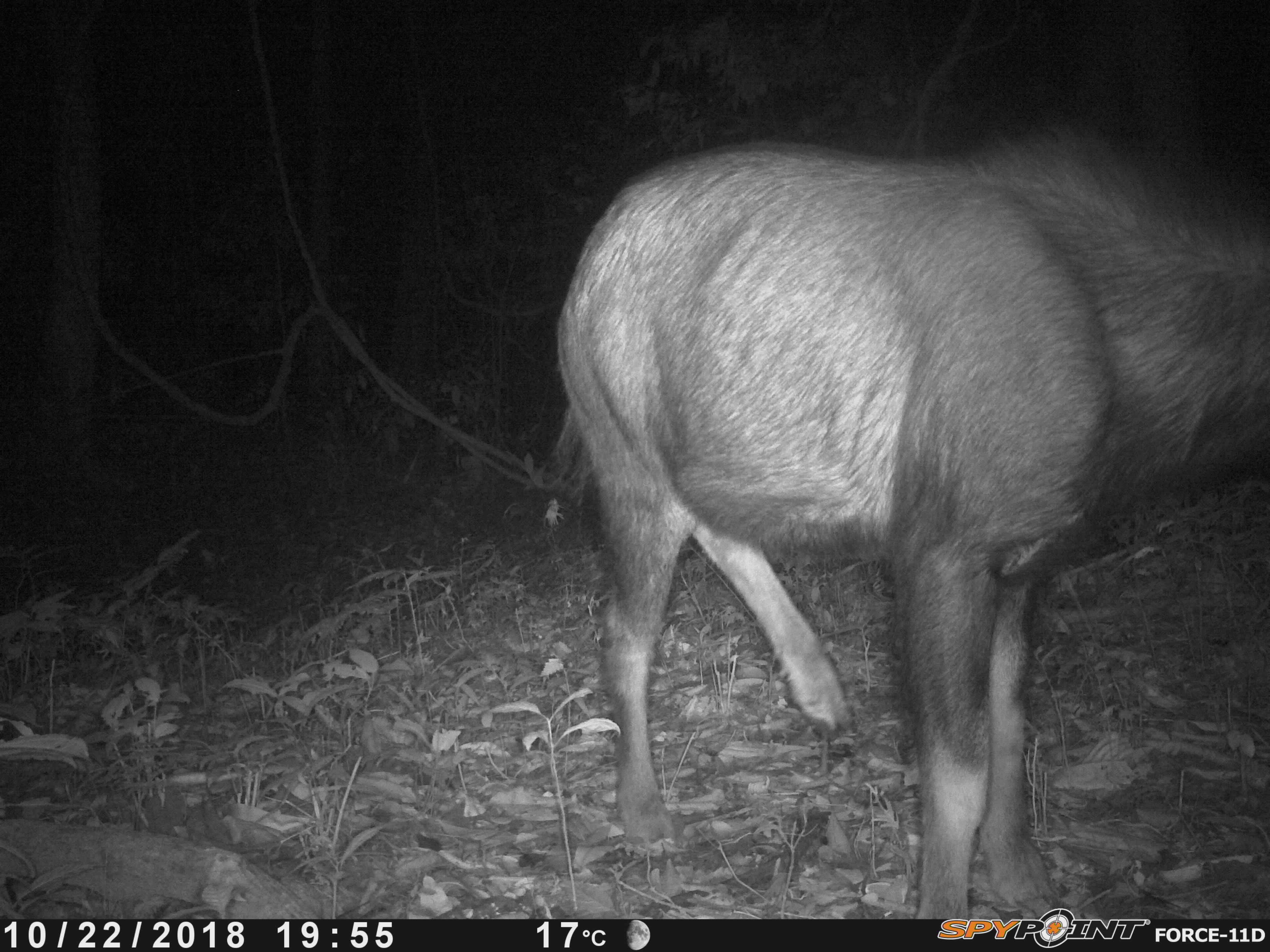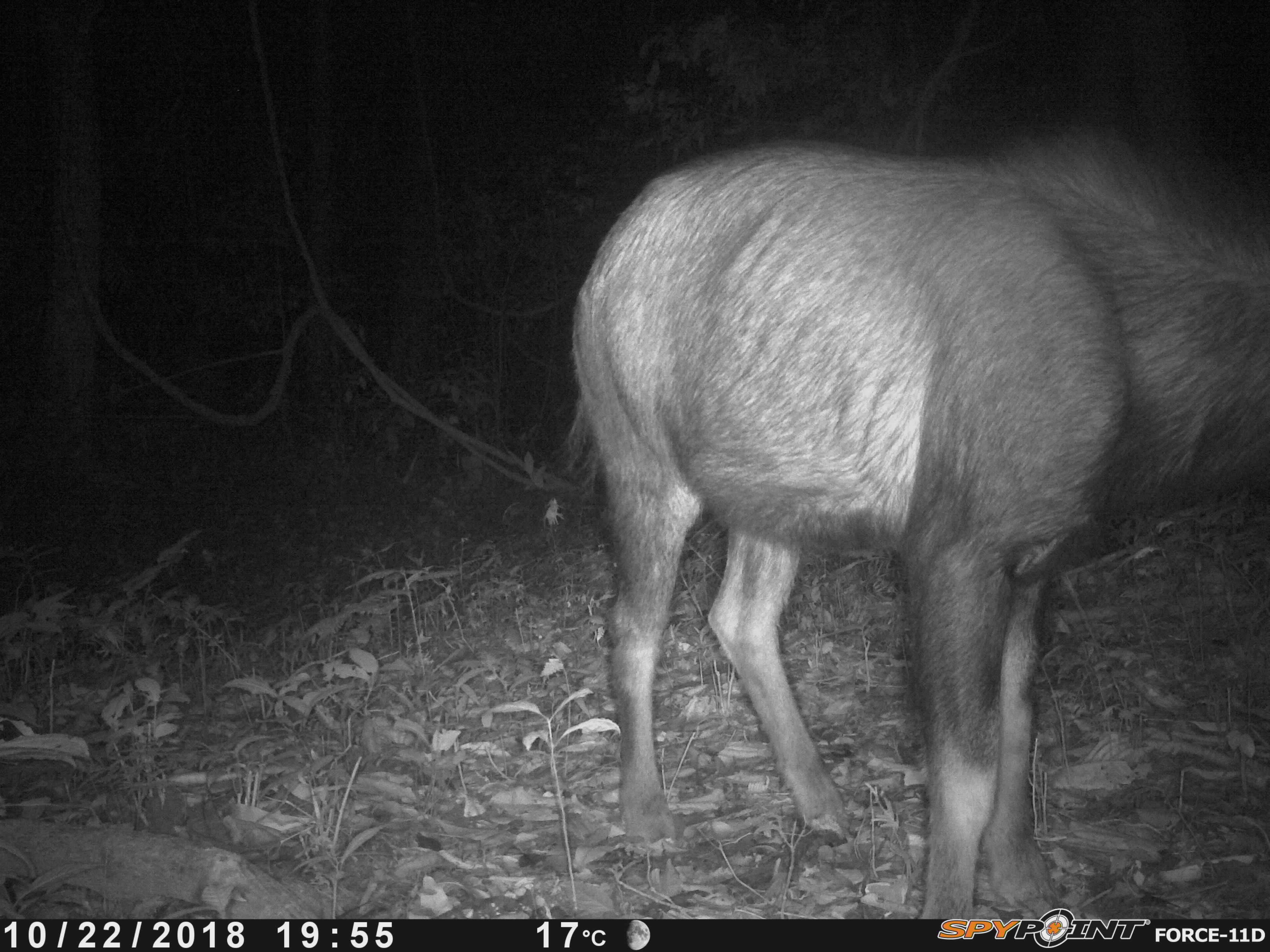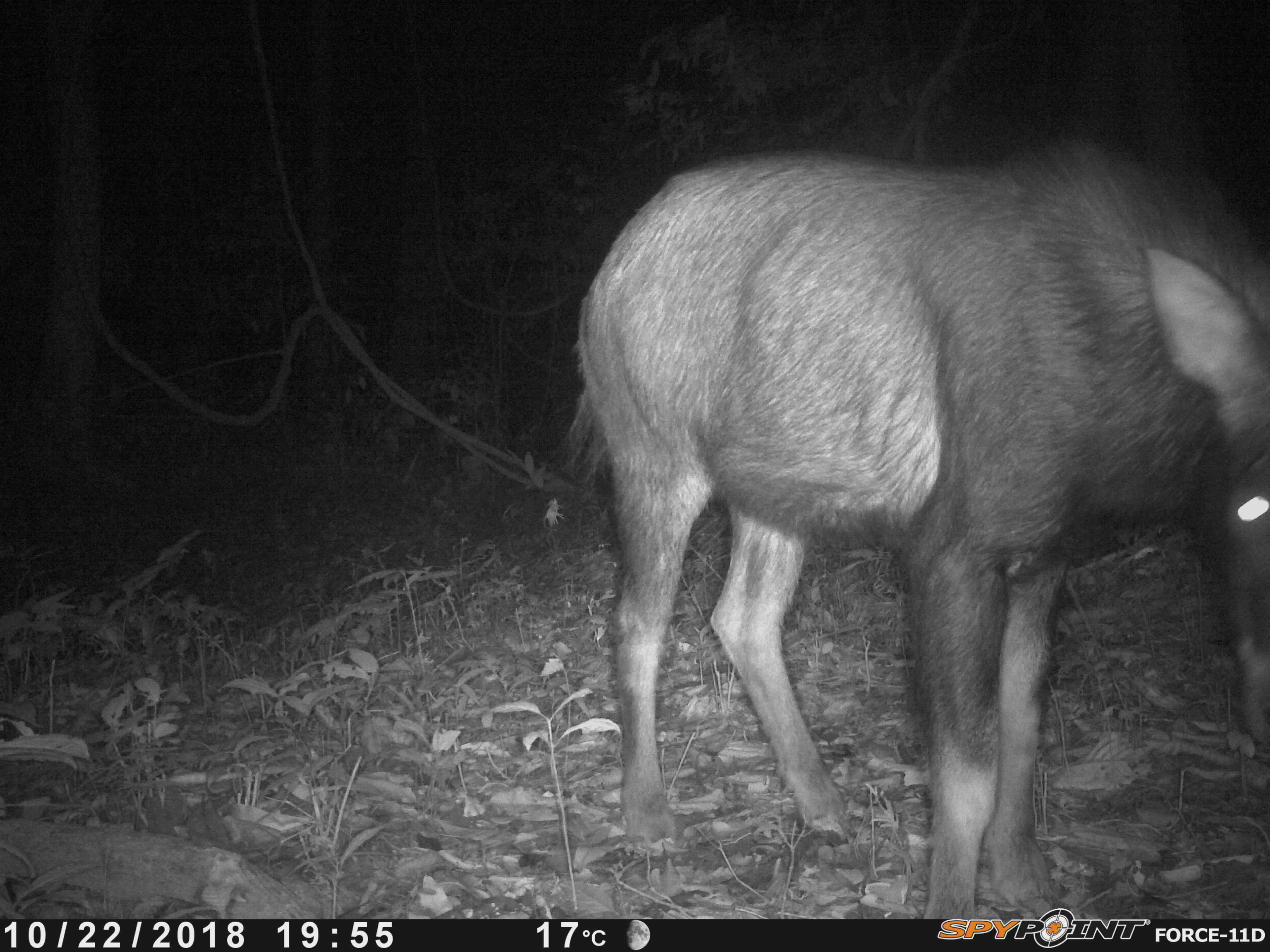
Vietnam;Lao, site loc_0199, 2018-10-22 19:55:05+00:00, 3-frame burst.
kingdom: Animalia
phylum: Chordata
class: Mammalia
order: Artiodactyla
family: Bovidae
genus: Capricornis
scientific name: Capricornis sumatraensis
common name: chinese serow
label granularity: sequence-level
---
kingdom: Animalia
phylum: Arthropoda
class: Insecta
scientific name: Insecta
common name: insect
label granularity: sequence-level